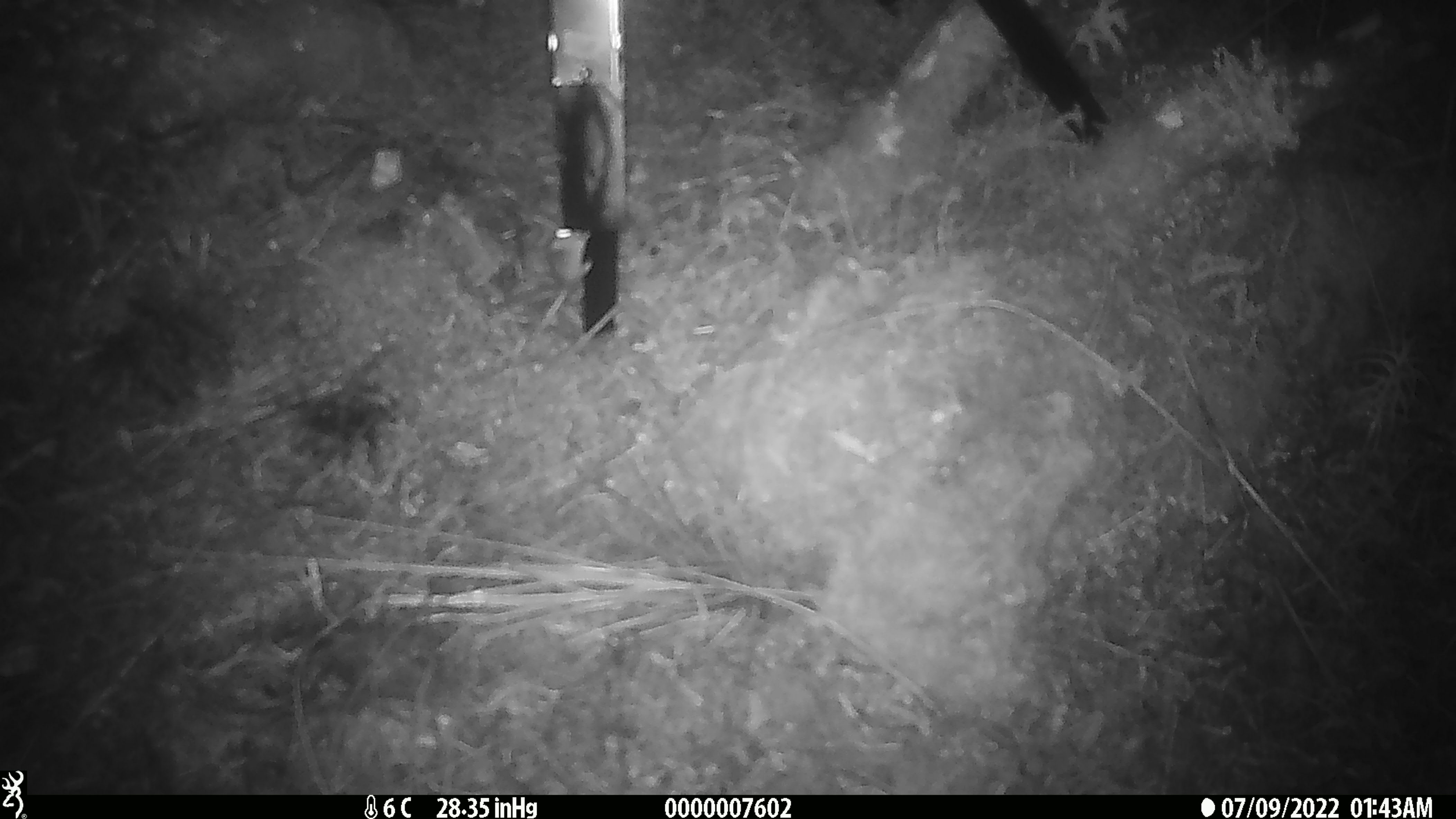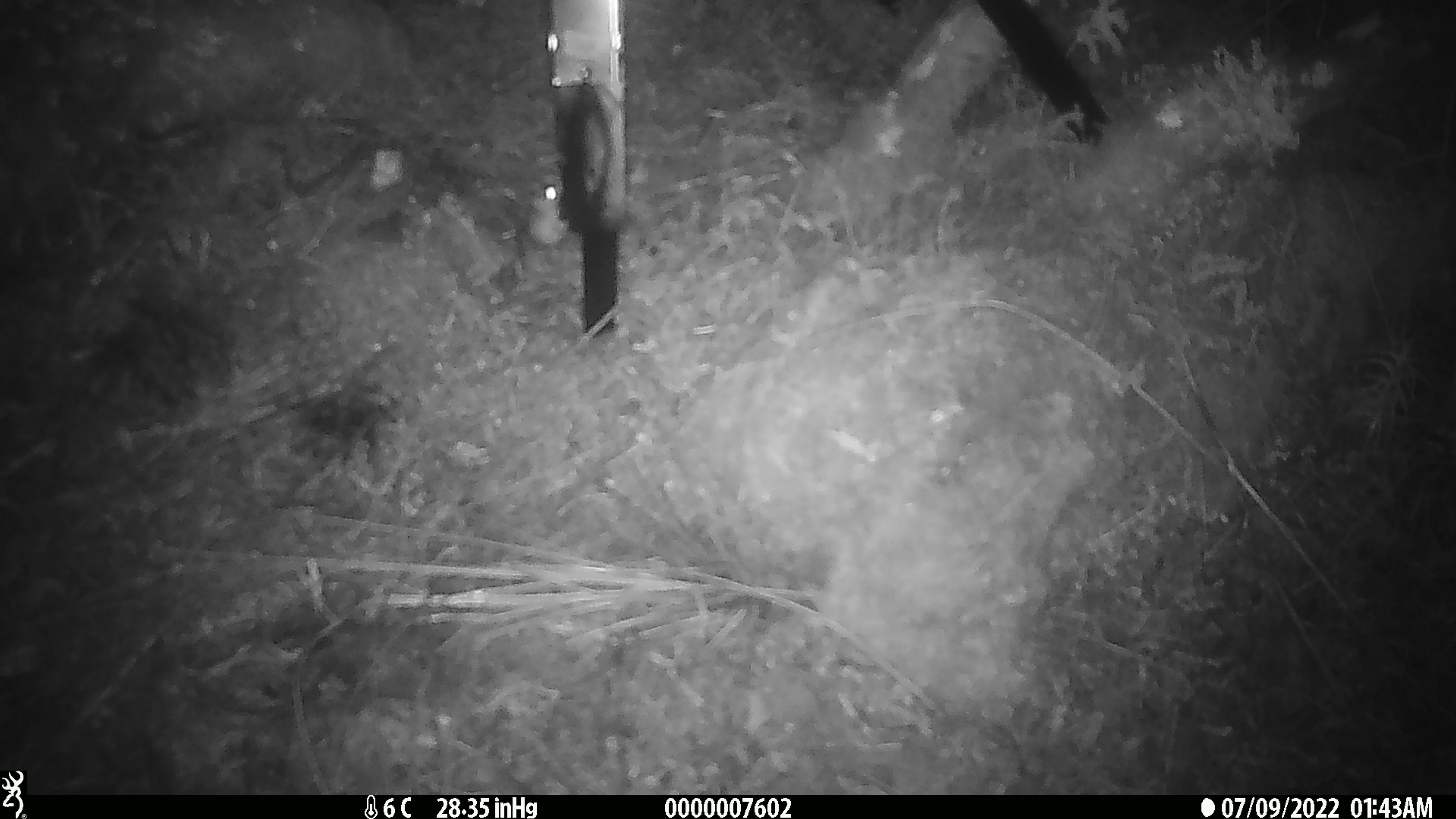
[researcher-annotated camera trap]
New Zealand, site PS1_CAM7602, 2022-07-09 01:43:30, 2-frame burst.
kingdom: Animalia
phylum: Chordata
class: Mammalia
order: Rodentia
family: Muridae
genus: Mus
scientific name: Mus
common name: mouse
Mouse (Mus).